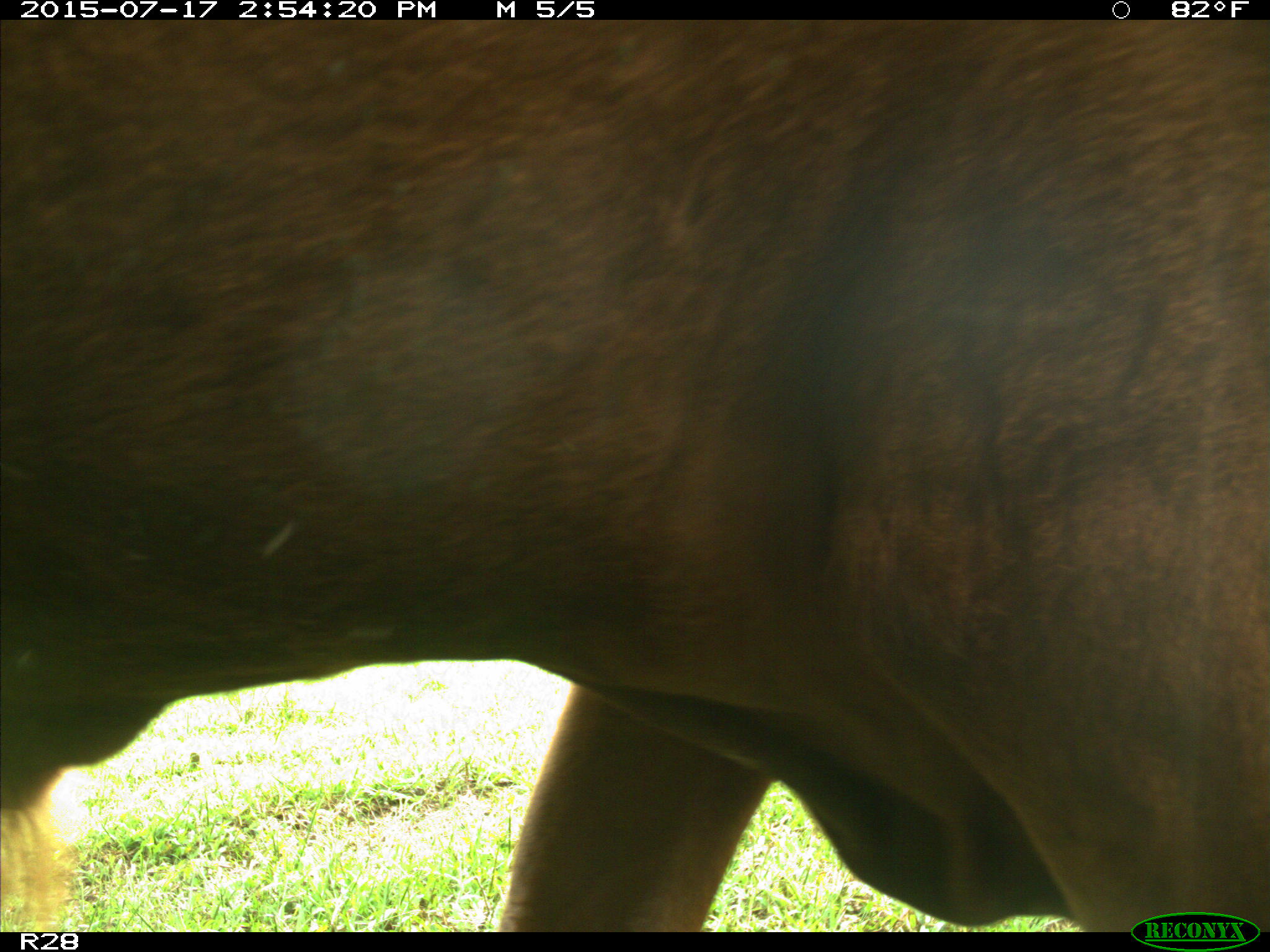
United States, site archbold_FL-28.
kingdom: Animalia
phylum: Chordata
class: Mammalia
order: Artiodactyla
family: Bovidae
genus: Bos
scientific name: Bos taurus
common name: domestic cow